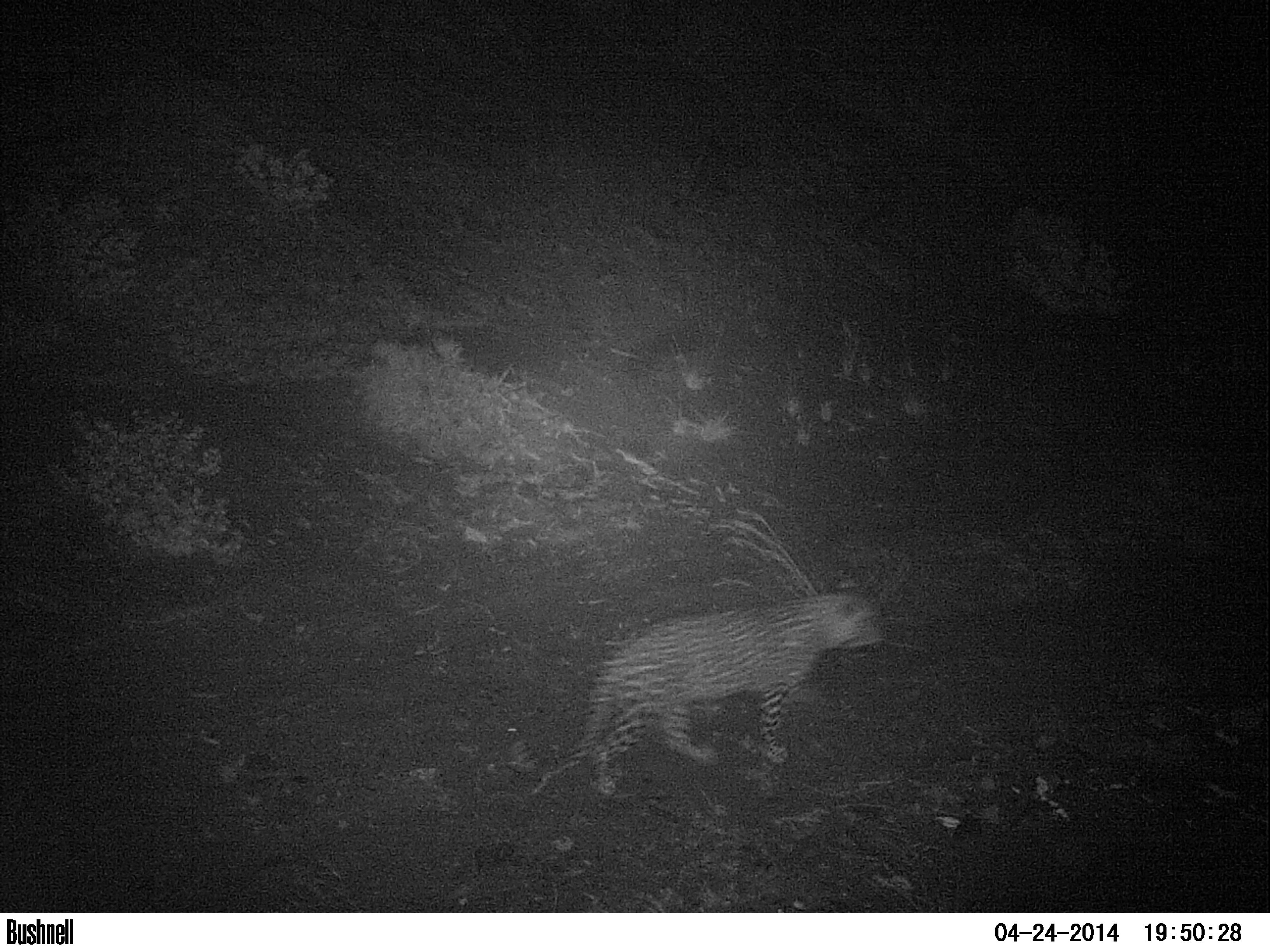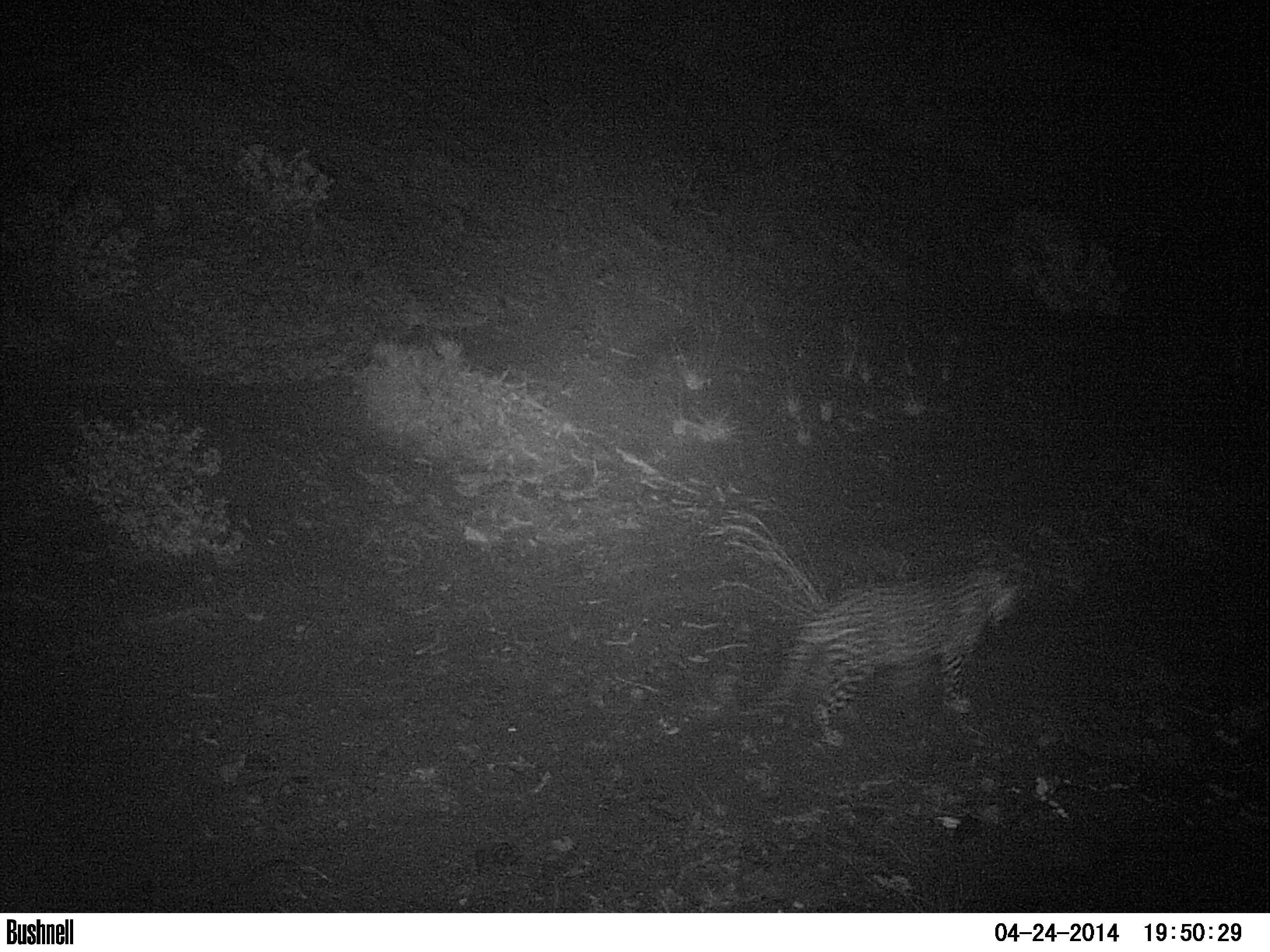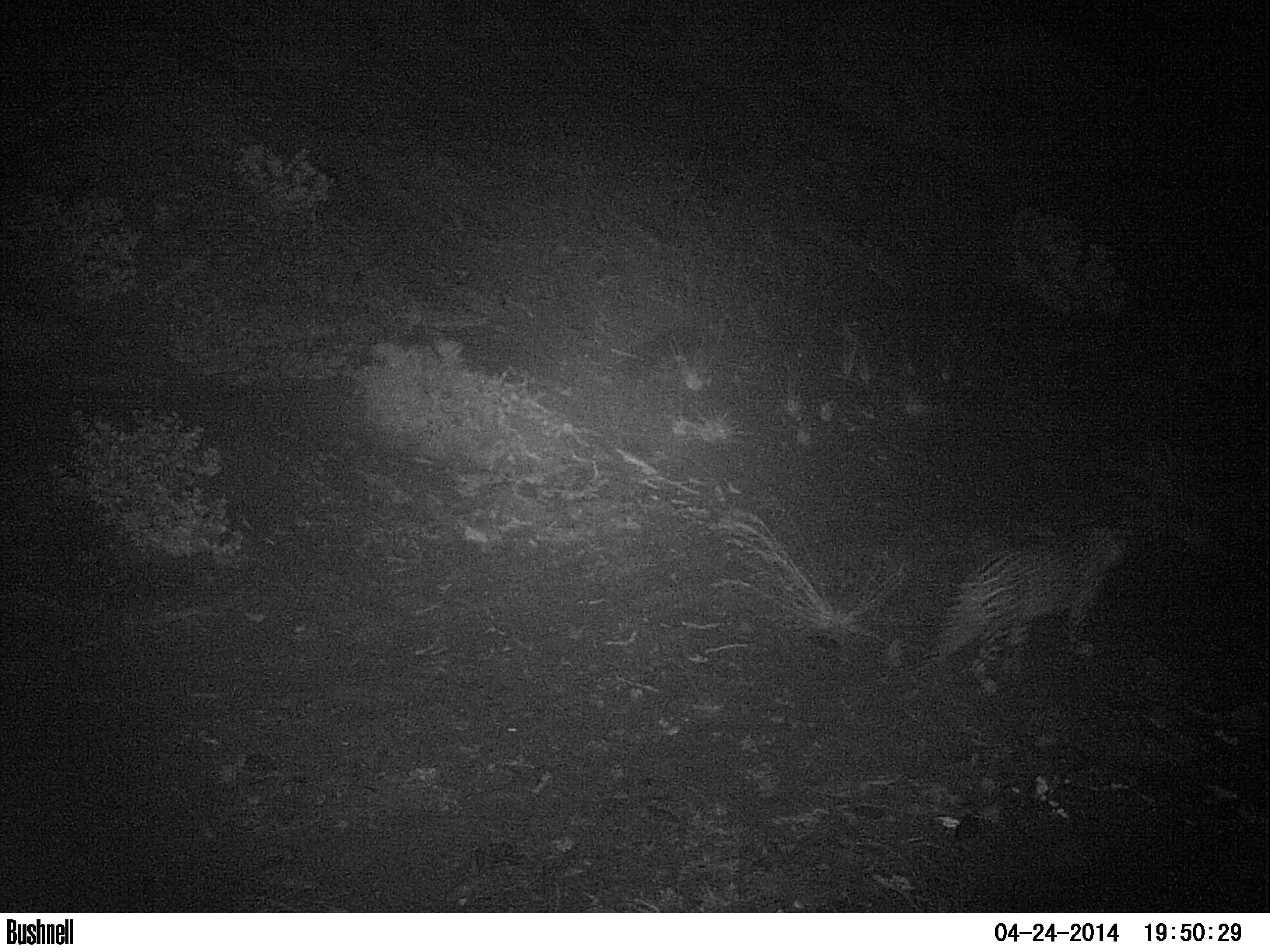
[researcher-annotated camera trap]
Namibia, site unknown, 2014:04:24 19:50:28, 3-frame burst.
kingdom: Animalia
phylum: Chordata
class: Mammalia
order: Carnivora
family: Felidae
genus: Panthera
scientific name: Panthera pardus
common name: leopard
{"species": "Panthera pardus (leopard)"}